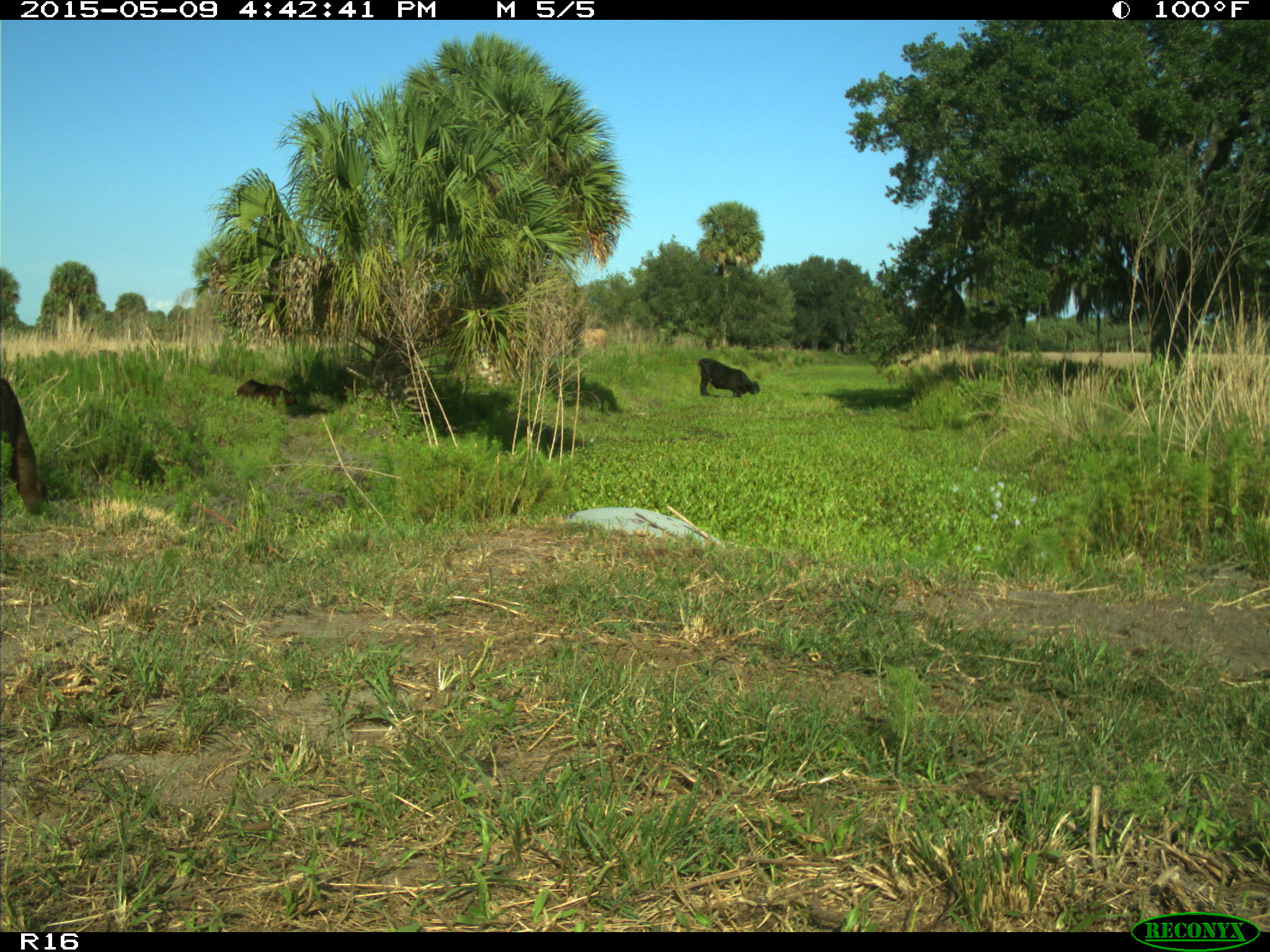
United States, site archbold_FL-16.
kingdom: Animalia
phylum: Chordata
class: Mammalia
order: Artiodactyla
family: Bovidae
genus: Bos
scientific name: Bos taurus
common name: domestic cow